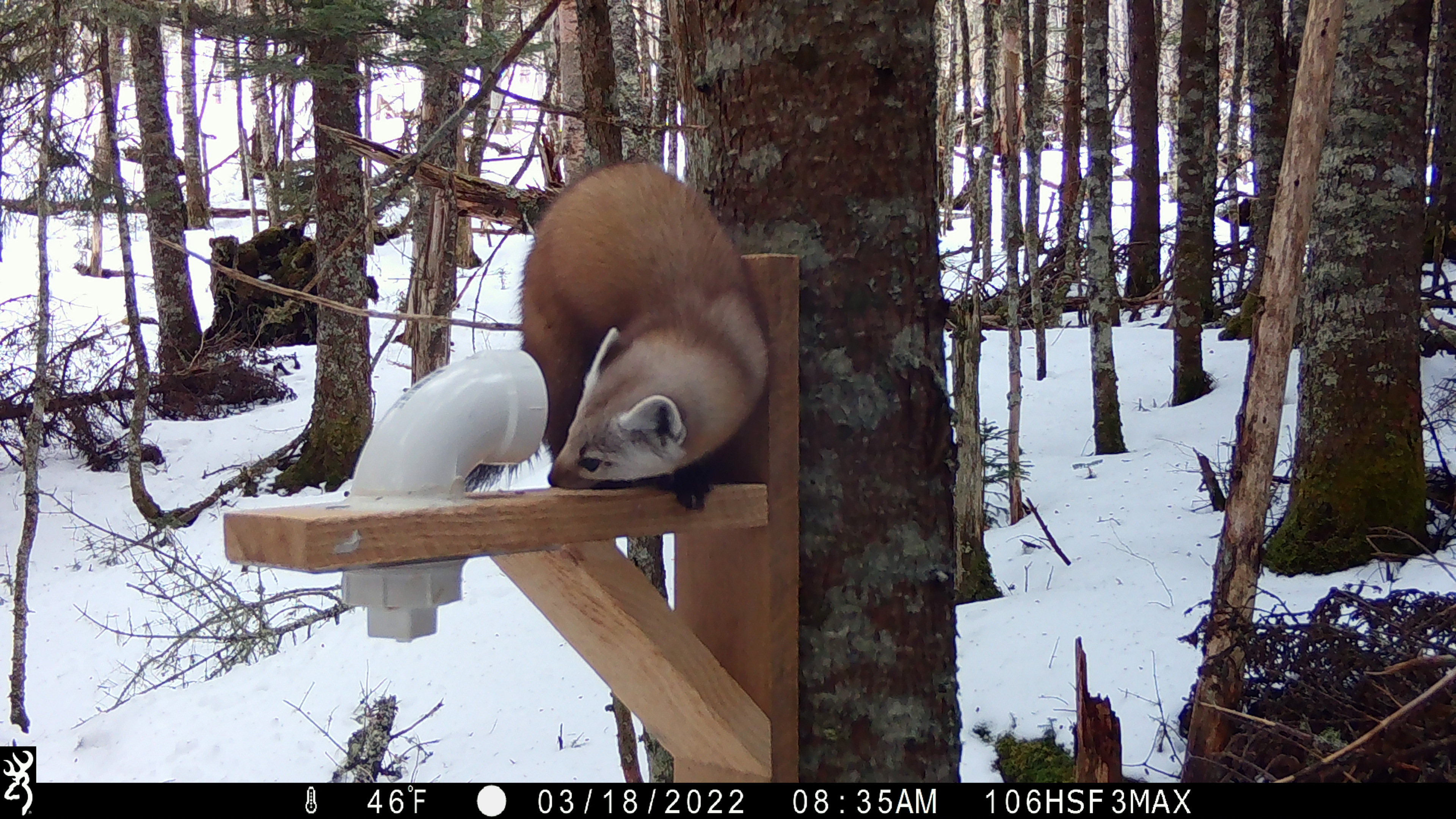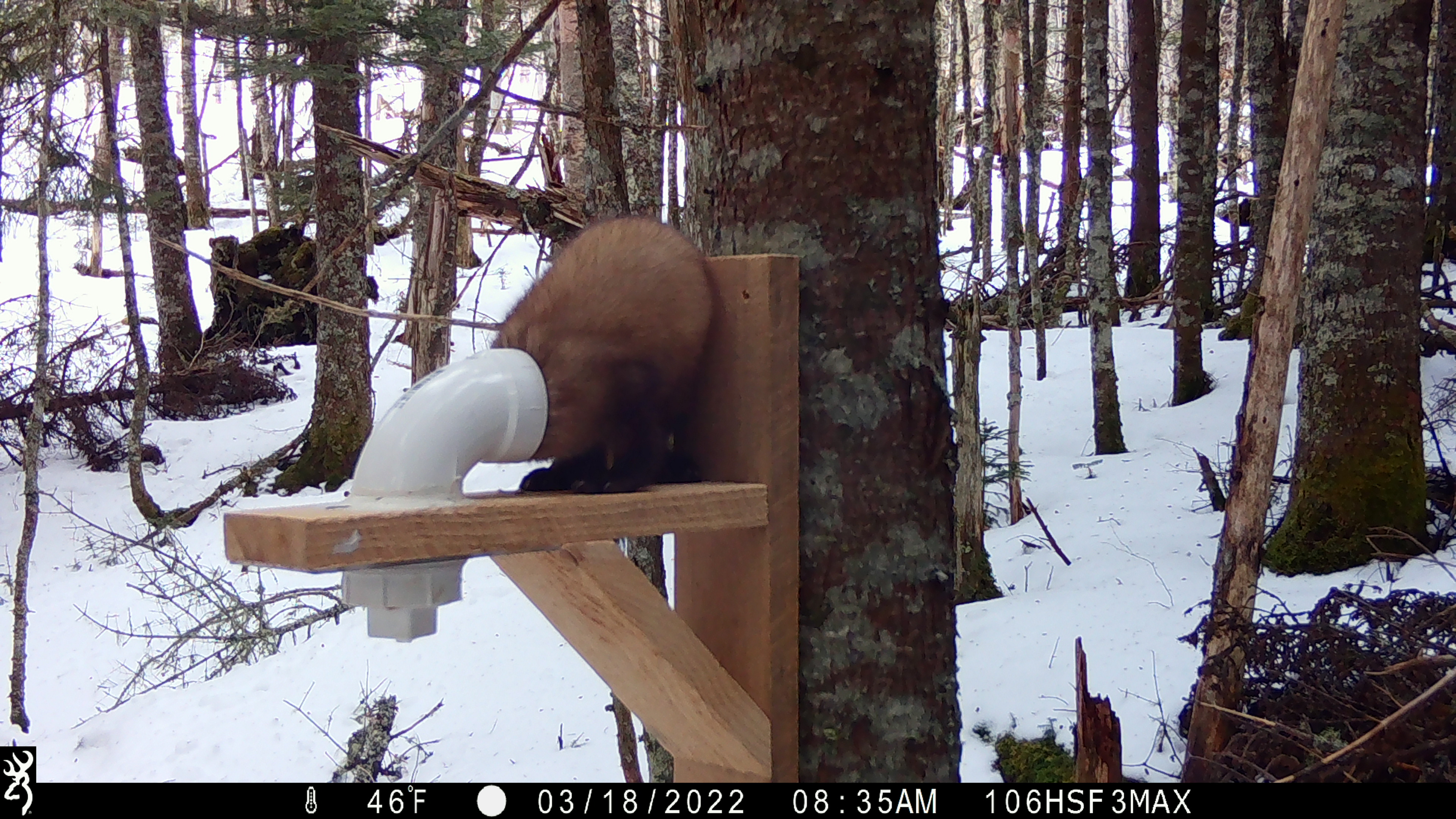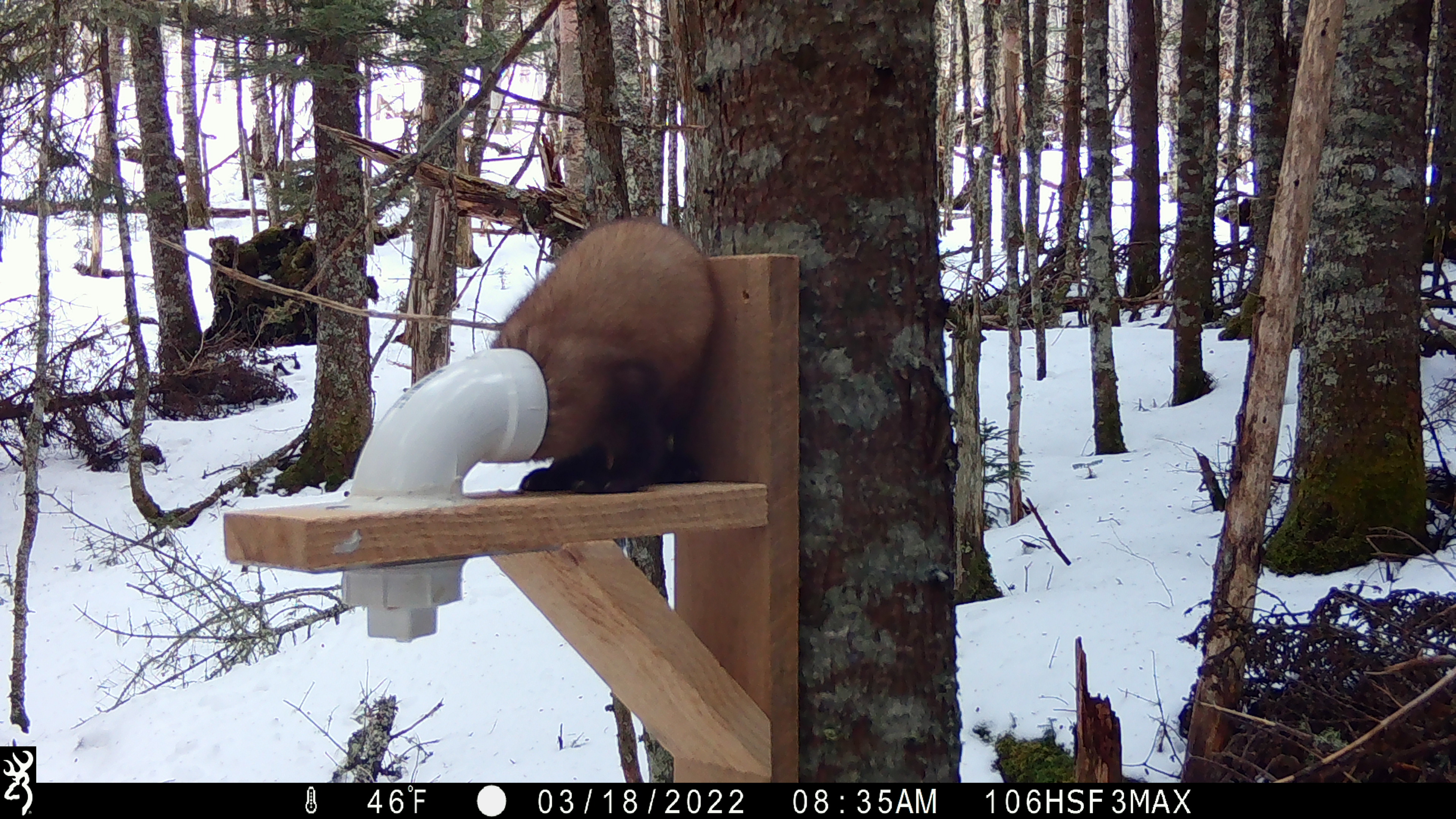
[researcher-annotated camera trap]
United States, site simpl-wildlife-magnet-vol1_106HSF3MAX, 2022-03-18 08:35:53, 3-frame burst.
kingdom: Animalia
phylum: Chordata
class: Mammalia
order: Carnivora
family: Mustelidae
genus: Martes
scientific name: Martes americana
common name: american marten